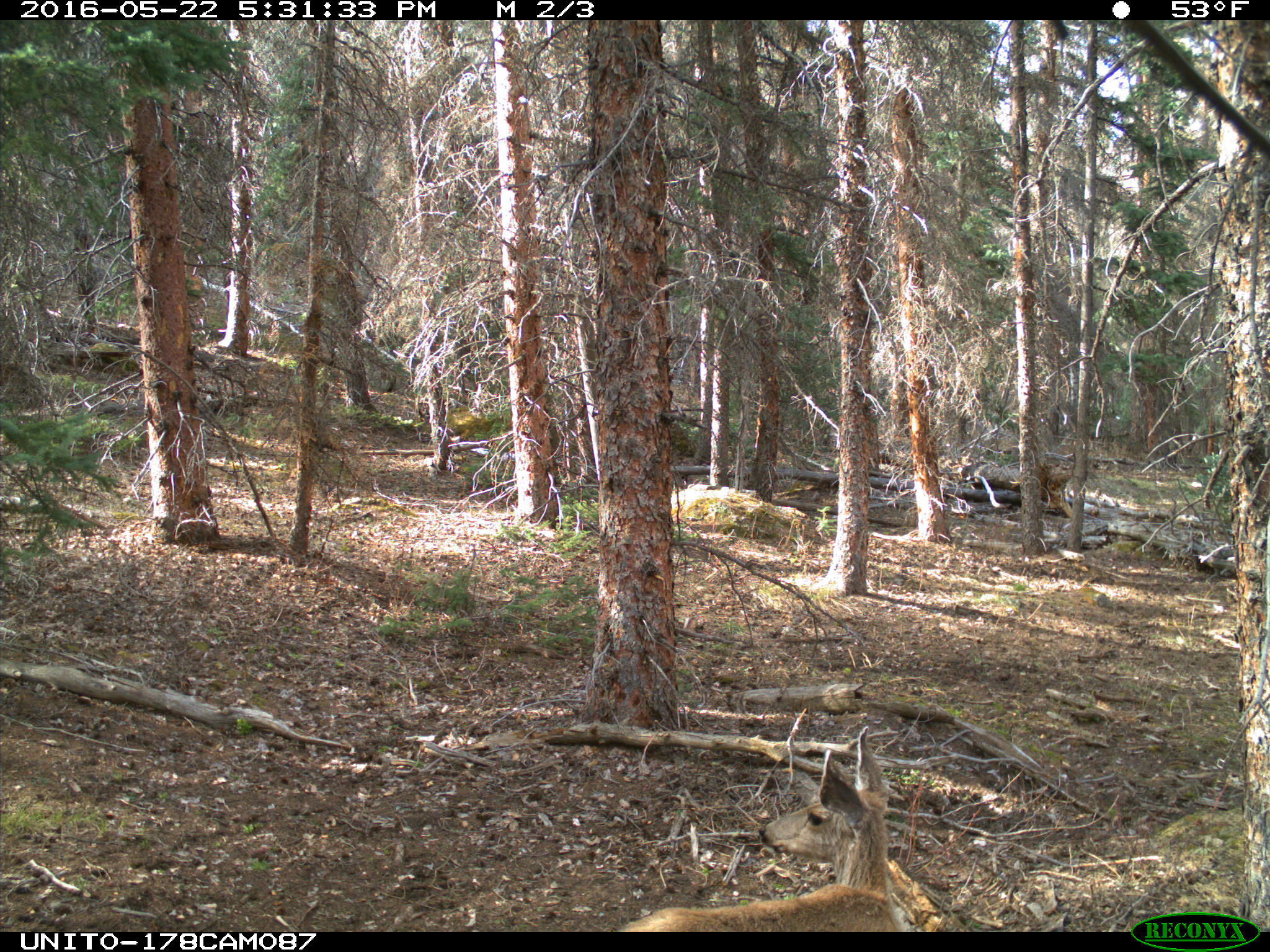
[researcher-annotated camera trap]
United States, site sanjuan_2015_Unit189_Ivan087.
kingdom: Animalia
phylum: Chordata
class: Mammalia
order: Artiodactyla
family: Cervidae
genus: Odocoileus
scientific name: Odocoileus hemionus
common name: mule deer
Odocoileus hemionus (mule deer).